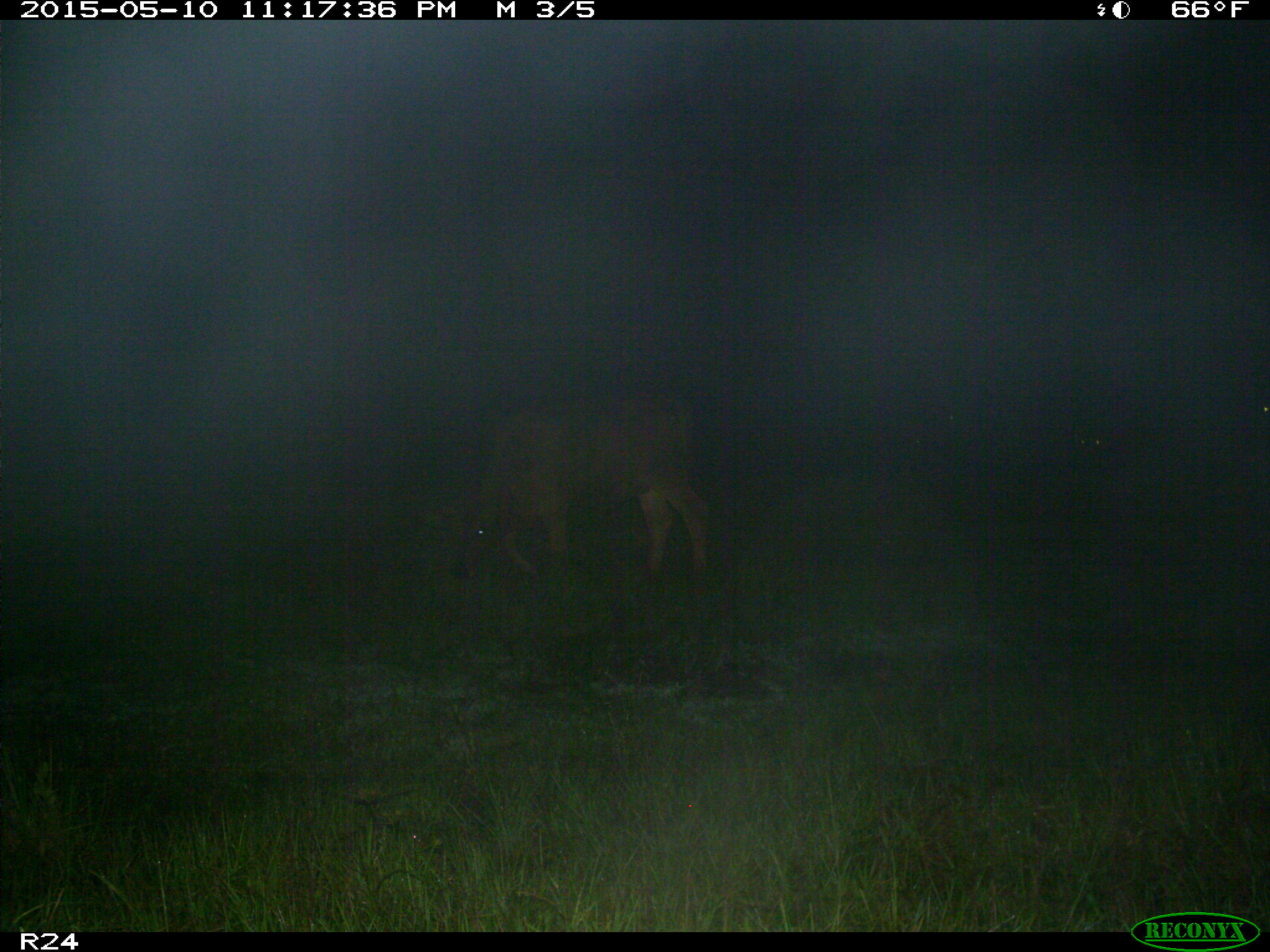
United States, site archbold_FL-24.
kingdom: Animalia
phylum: Chordata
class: Mammalia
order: Artiodactyla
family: Bovidae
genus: Bos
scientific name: Bos taurus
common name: domestic cow